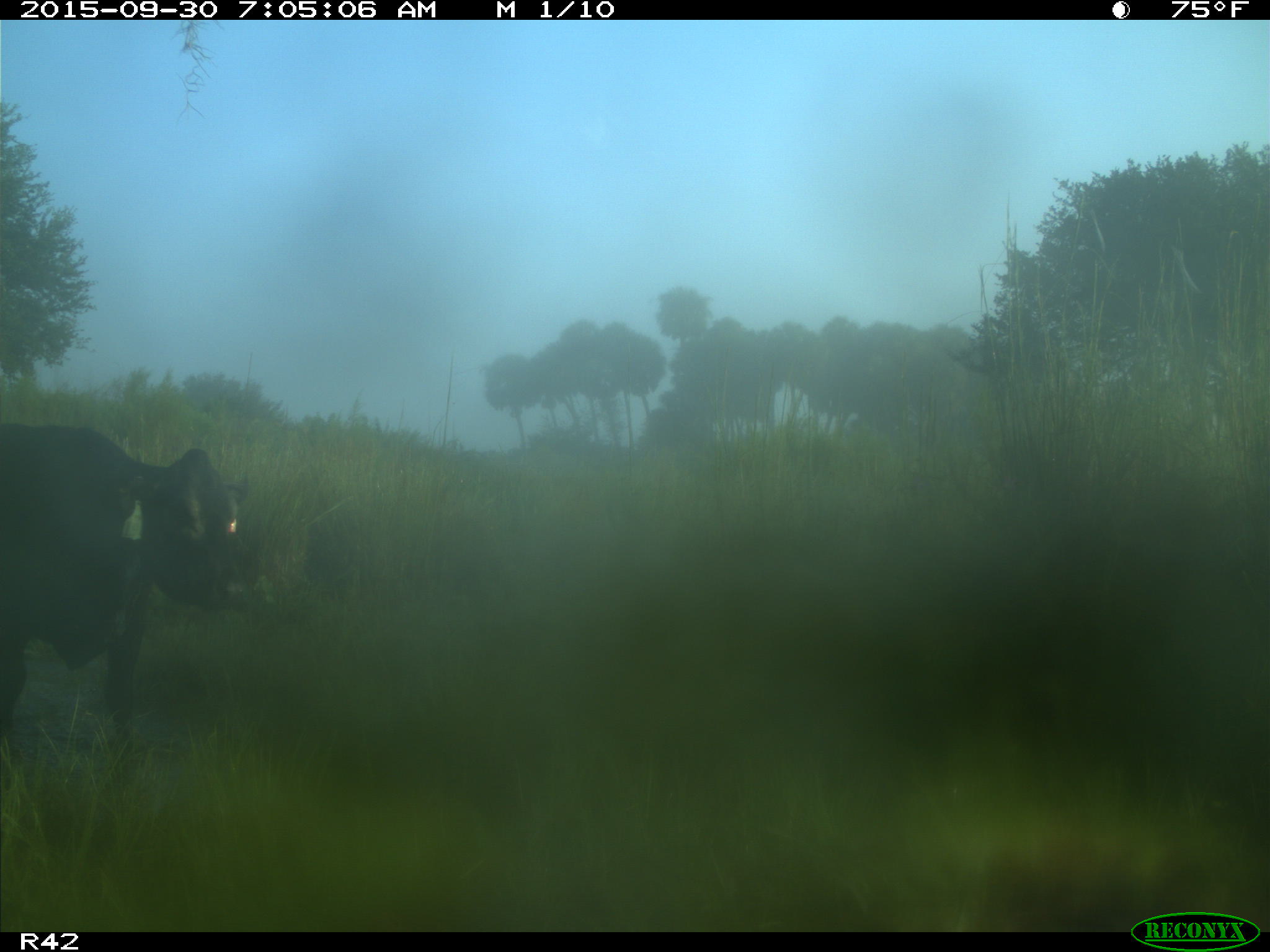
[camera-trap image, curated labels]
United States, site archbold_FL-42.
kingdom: Animalia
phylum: Chordata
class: Mammalia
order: Artiodactyla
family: Bovidae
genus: Bos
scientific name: Bos taurus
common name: domestic cow